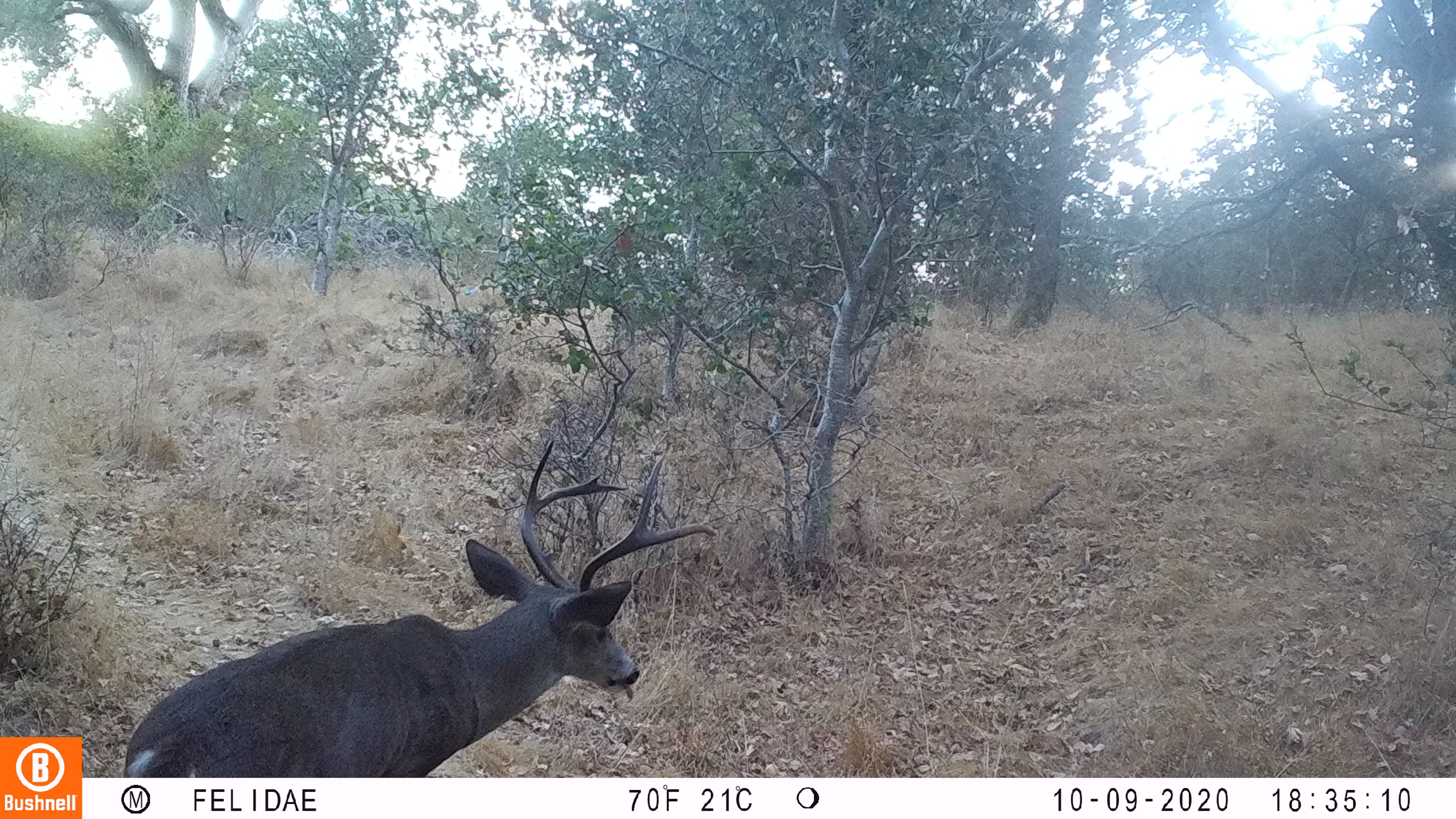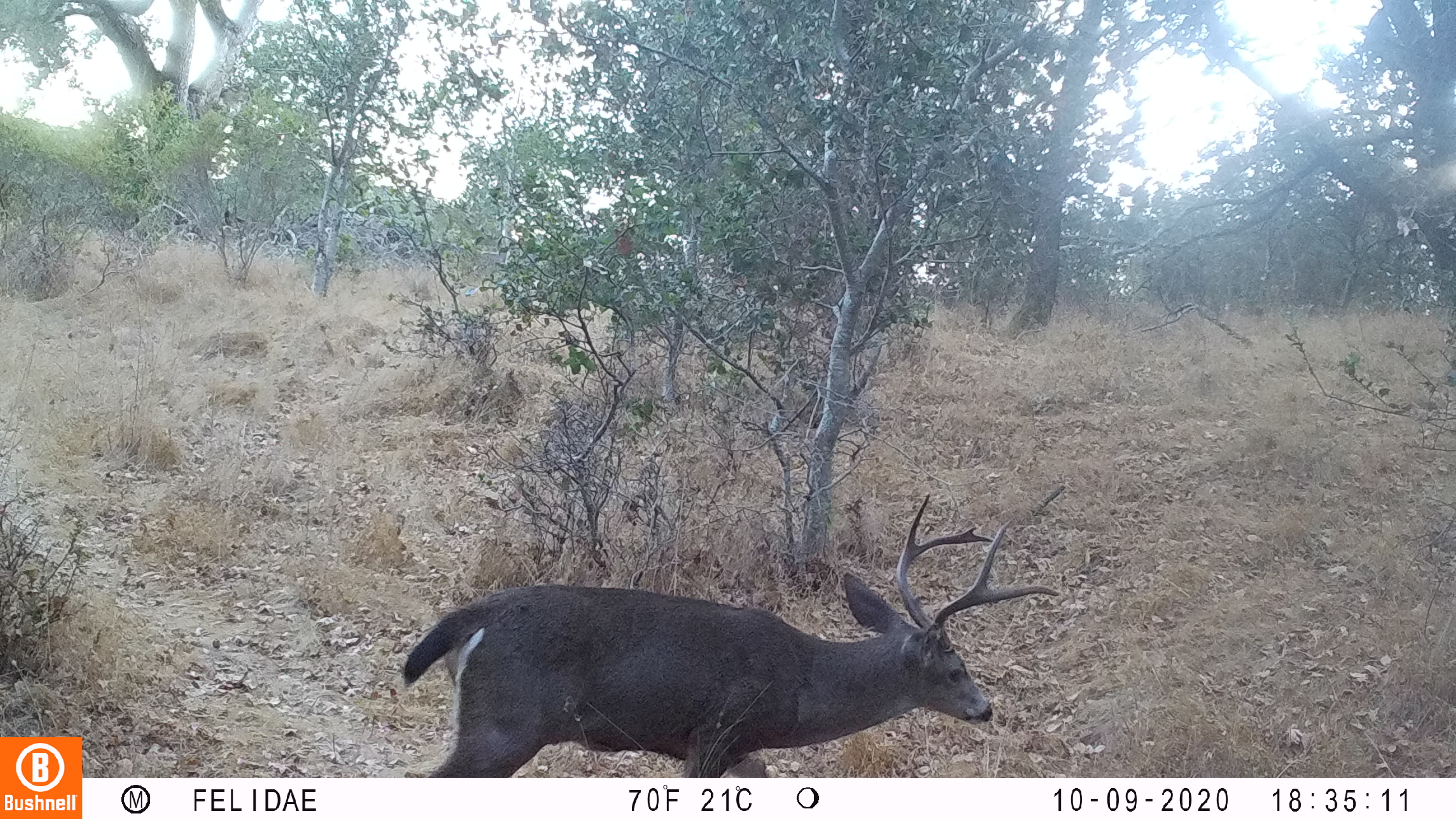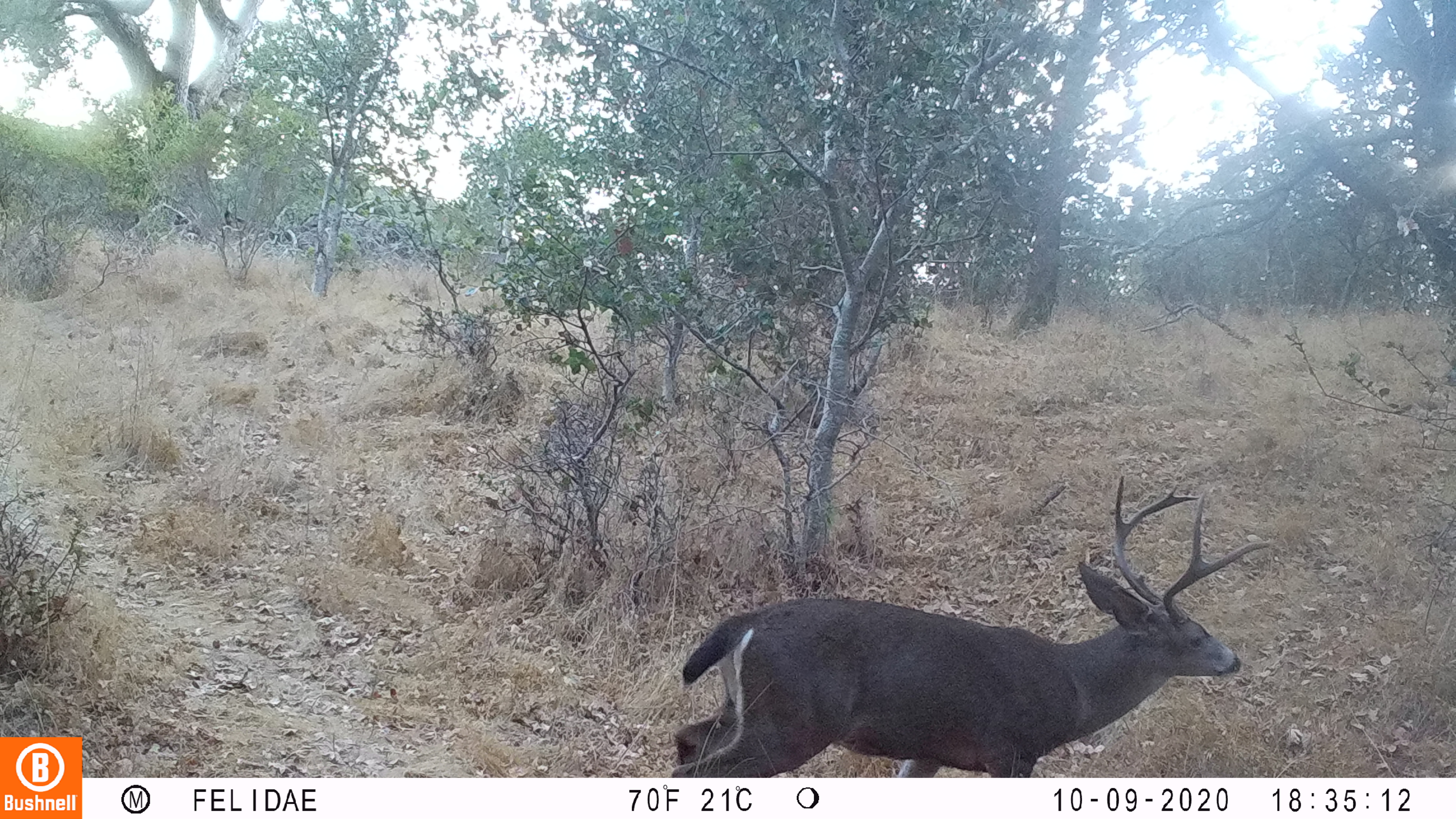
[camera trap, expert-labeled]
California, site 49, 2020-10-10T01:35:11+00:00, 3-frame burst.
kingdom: Animalia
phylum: Chordata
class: Mammalia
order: Artiodactyla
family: Cervidae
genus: Odocoileus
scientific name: Odocoileus hemionus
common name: mule deer